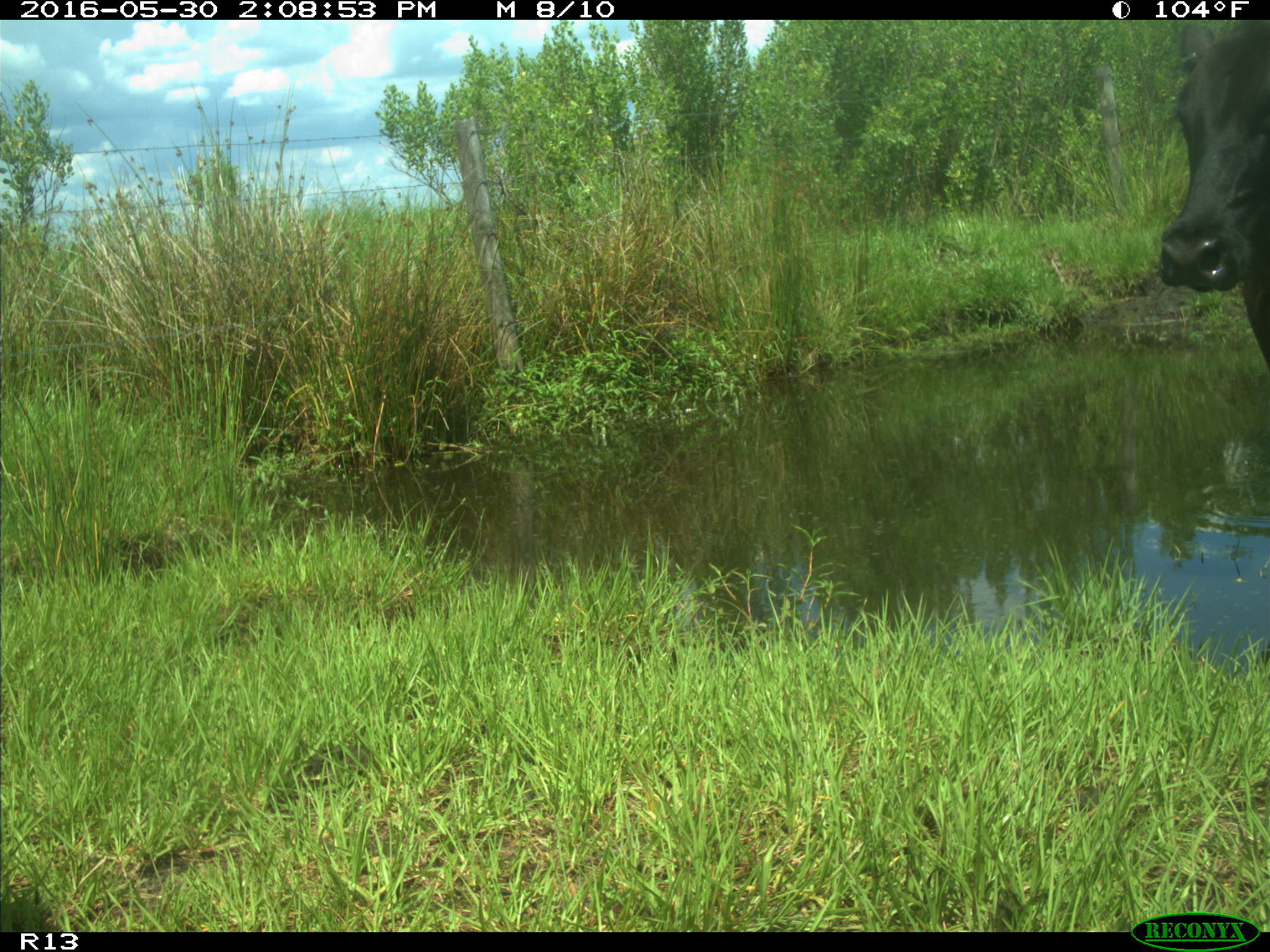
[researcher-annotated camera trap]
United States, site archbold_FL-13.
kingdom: Animalia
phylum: Chordata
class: Mammalia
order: Artiodactyla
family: Bovidae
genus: Bos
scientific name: Bos taurus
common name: domestic cow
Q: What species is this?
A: Bos taurus (domestic cow).